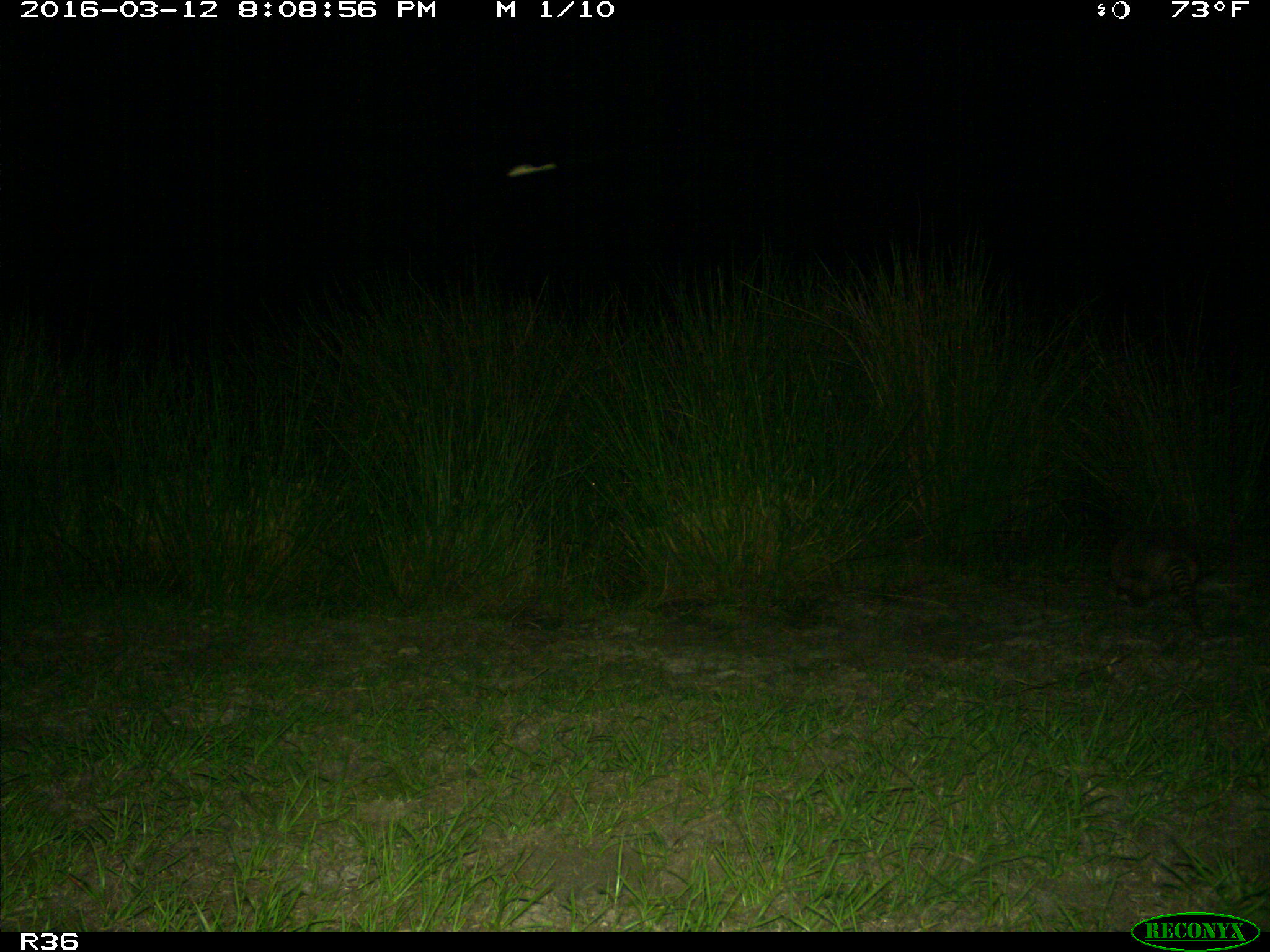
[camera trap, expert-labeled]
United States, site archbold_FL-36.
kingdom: Animalia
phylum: Chordata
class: Mammalia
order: Cingulata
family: Dasypodidae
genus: Dasypus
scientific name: Dasypus novemcinctus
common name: nine-banded armadillo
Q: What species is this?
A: Dasypus novemcinctus (nine-banded armadillo).